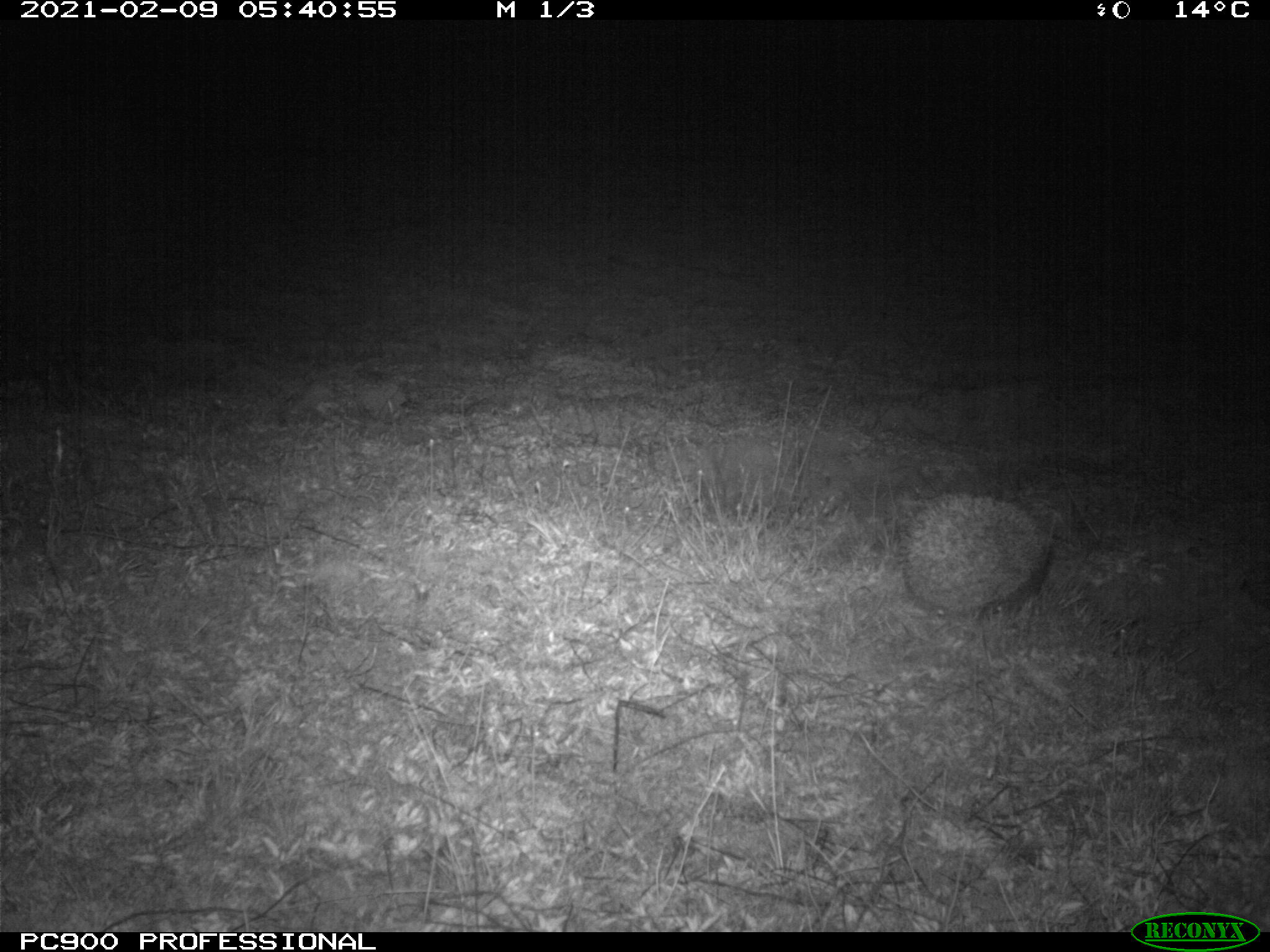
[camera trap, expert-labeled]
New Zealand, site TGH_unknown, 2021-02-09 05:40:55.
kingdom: Animalia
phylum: Chordata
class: Mammalia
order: Eulipotyphla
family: Erinaceidae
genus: Erinaceus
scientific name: Erinaceus europaeus europaeus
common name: european hedgehog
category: hedgehog